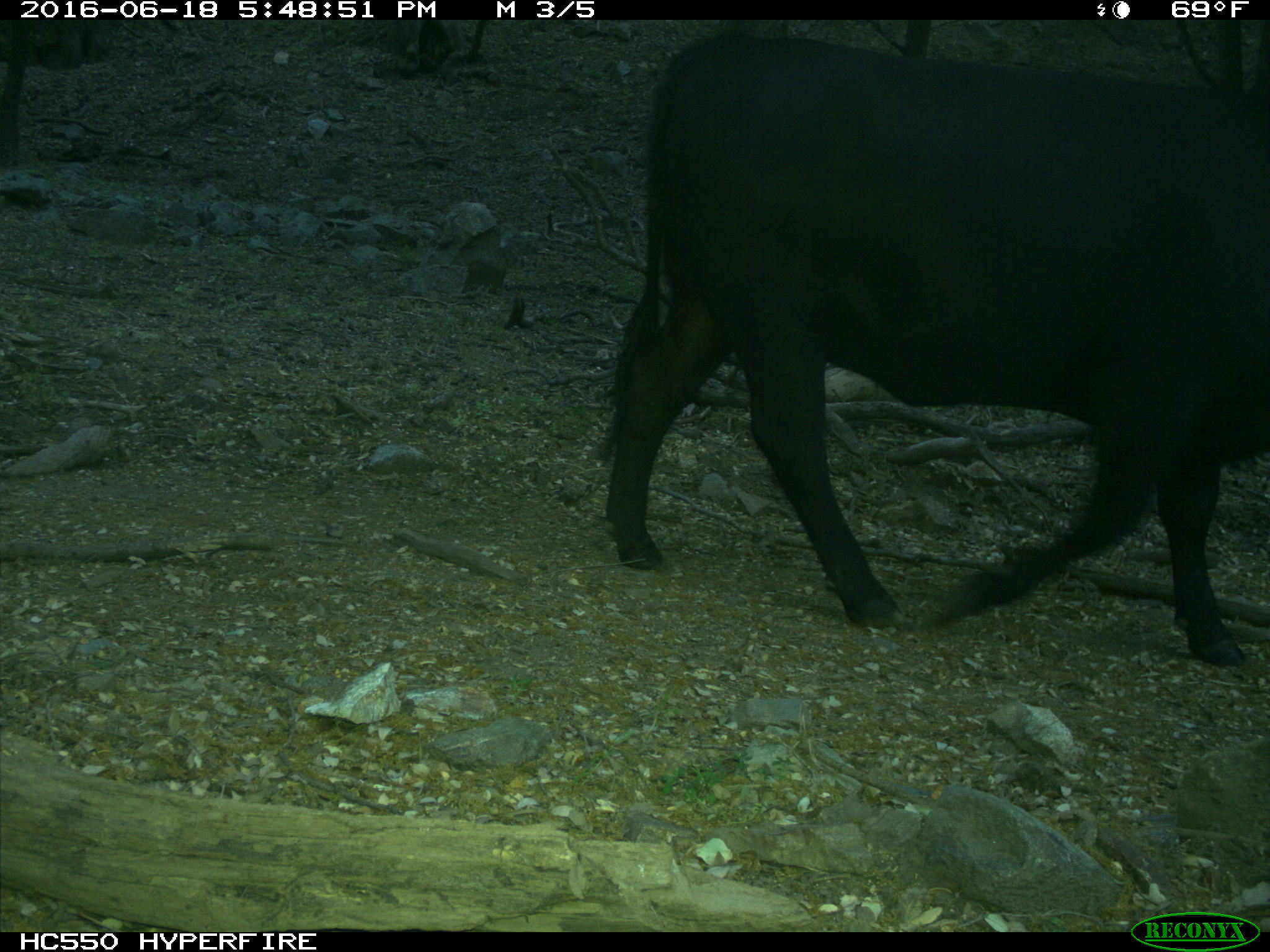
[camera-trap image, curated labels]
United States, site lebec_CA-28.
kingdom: Animalia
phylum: Chordata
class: Mammalia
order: Artiodactyla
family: Bovidae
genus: Bos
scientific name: Bos taurus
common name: domestic cow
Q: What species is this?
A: Bos taurus (domestic cow).